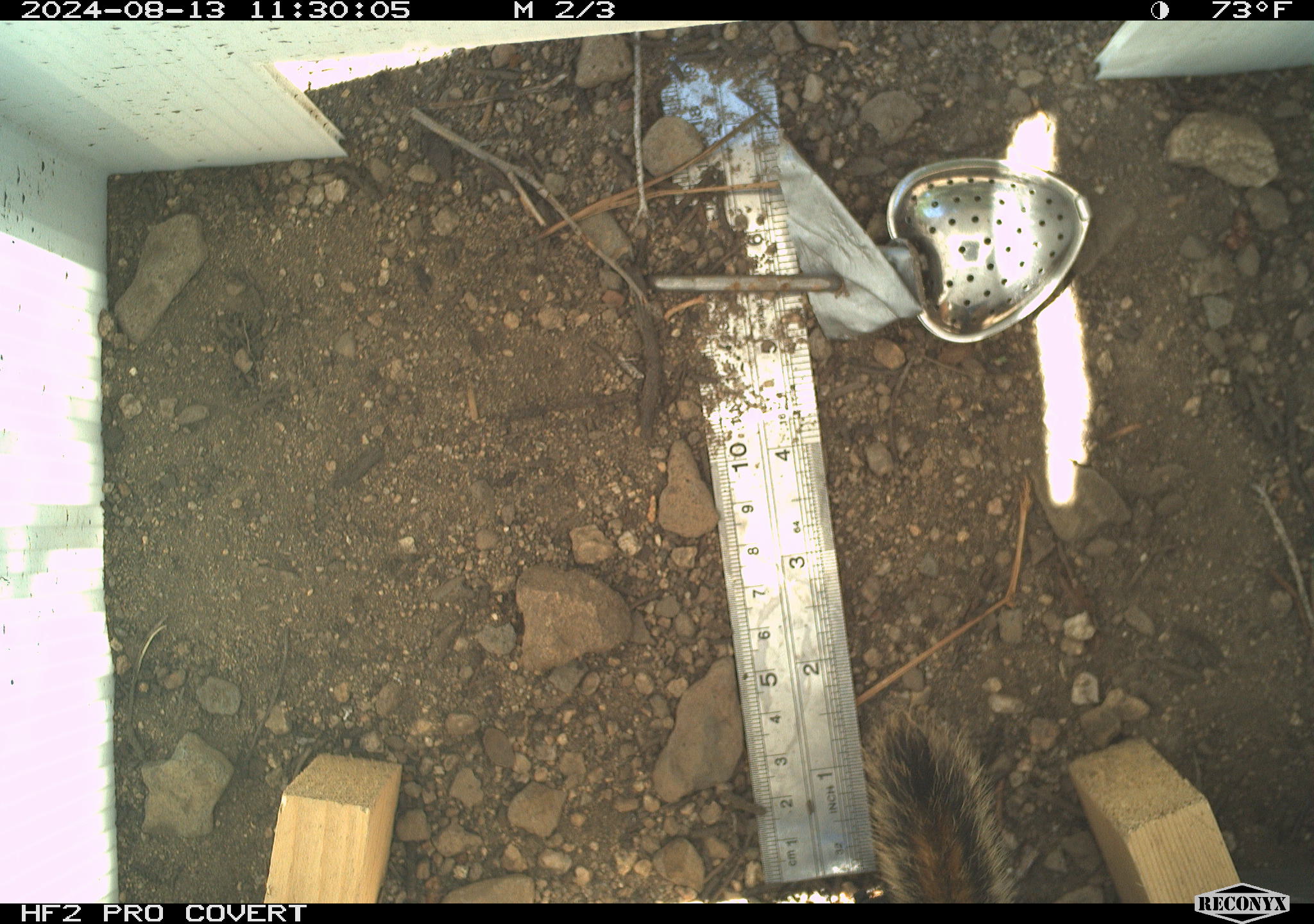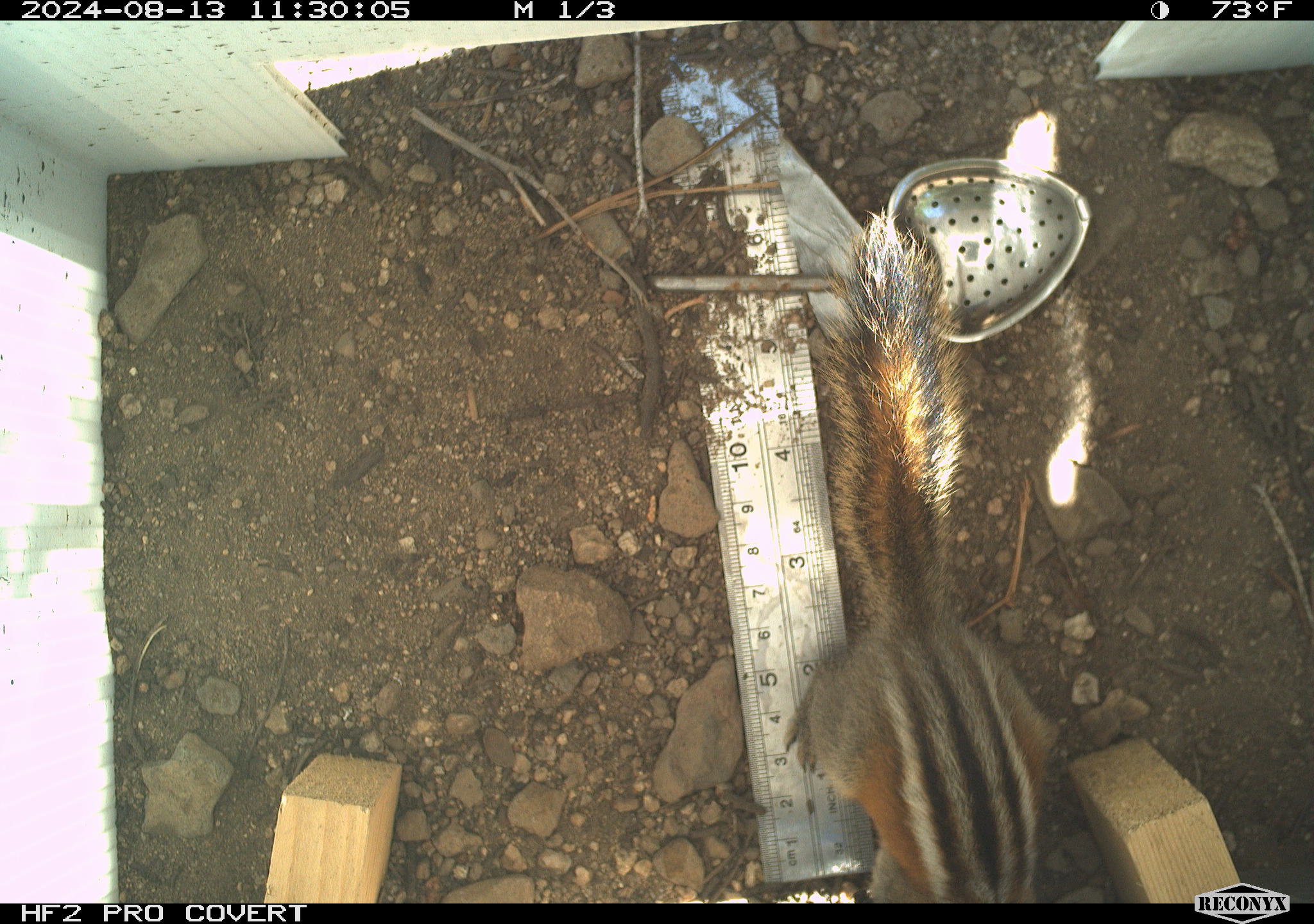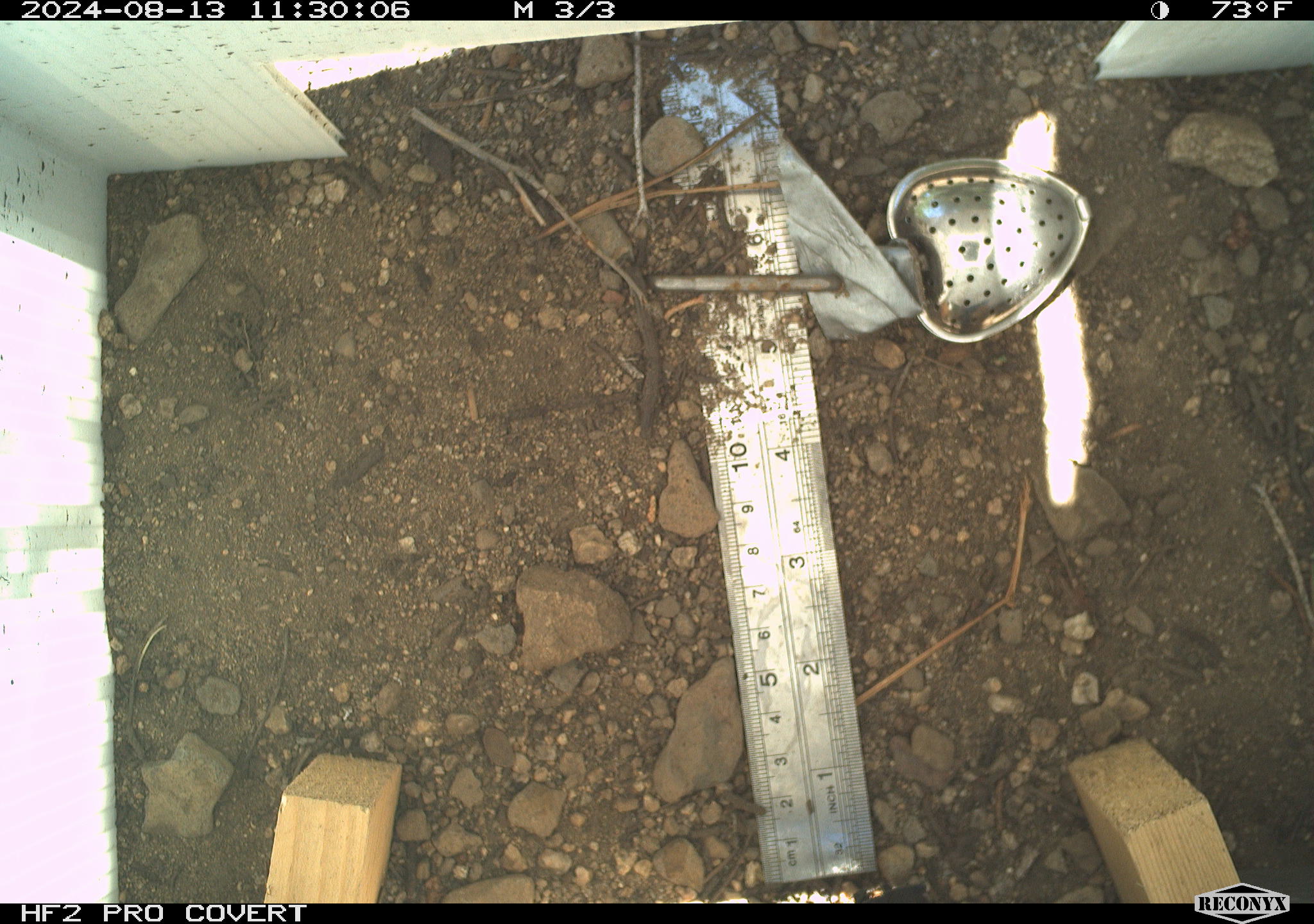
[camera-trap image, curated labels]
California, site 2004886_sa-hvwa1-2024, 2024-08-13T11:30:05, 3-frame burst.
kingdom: Animalia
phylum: Chordata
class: Mammalia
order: Rodentia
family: Sciuridae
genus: Neotamias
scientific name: Neotamias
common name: western chipmunks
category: neotamias species